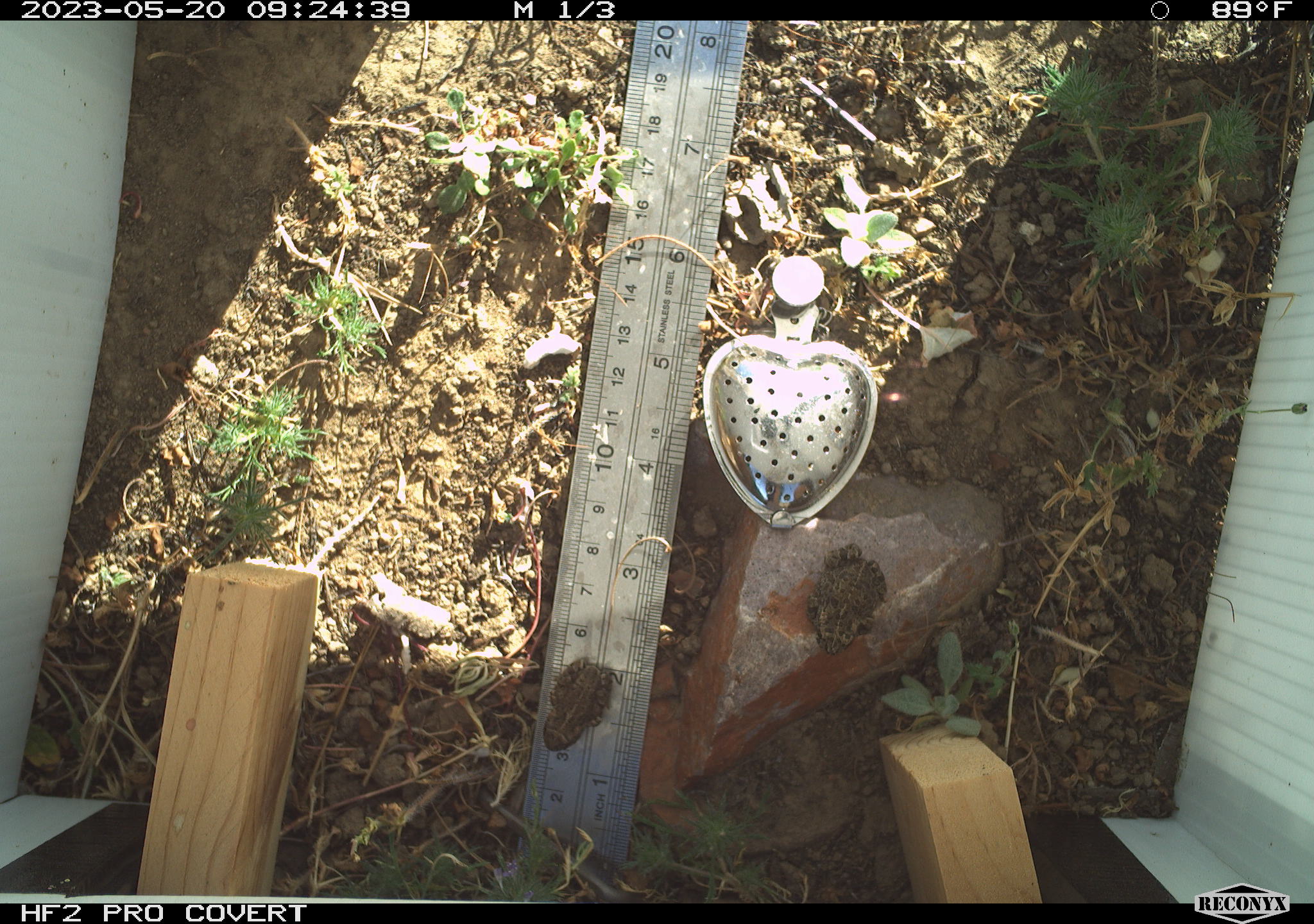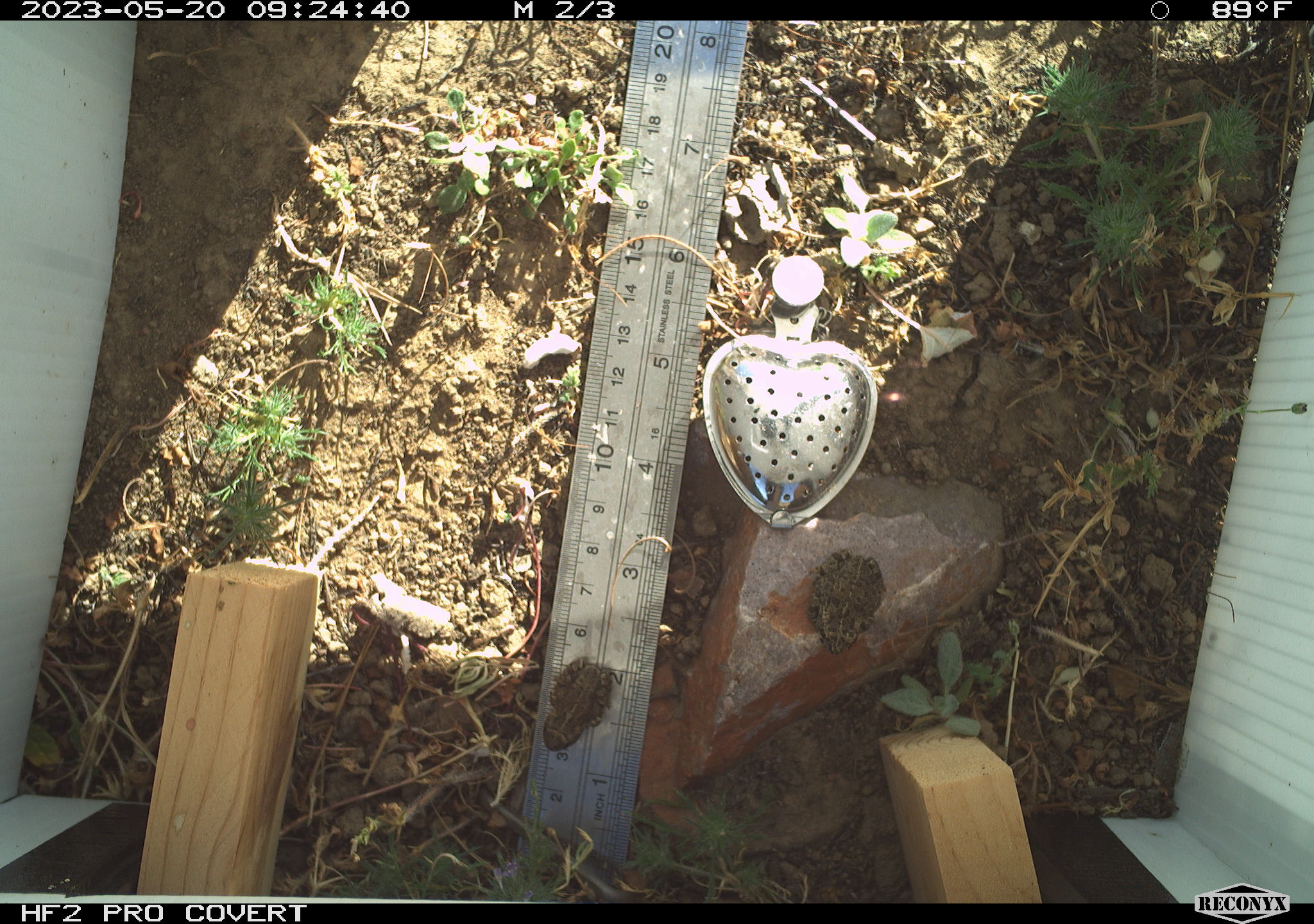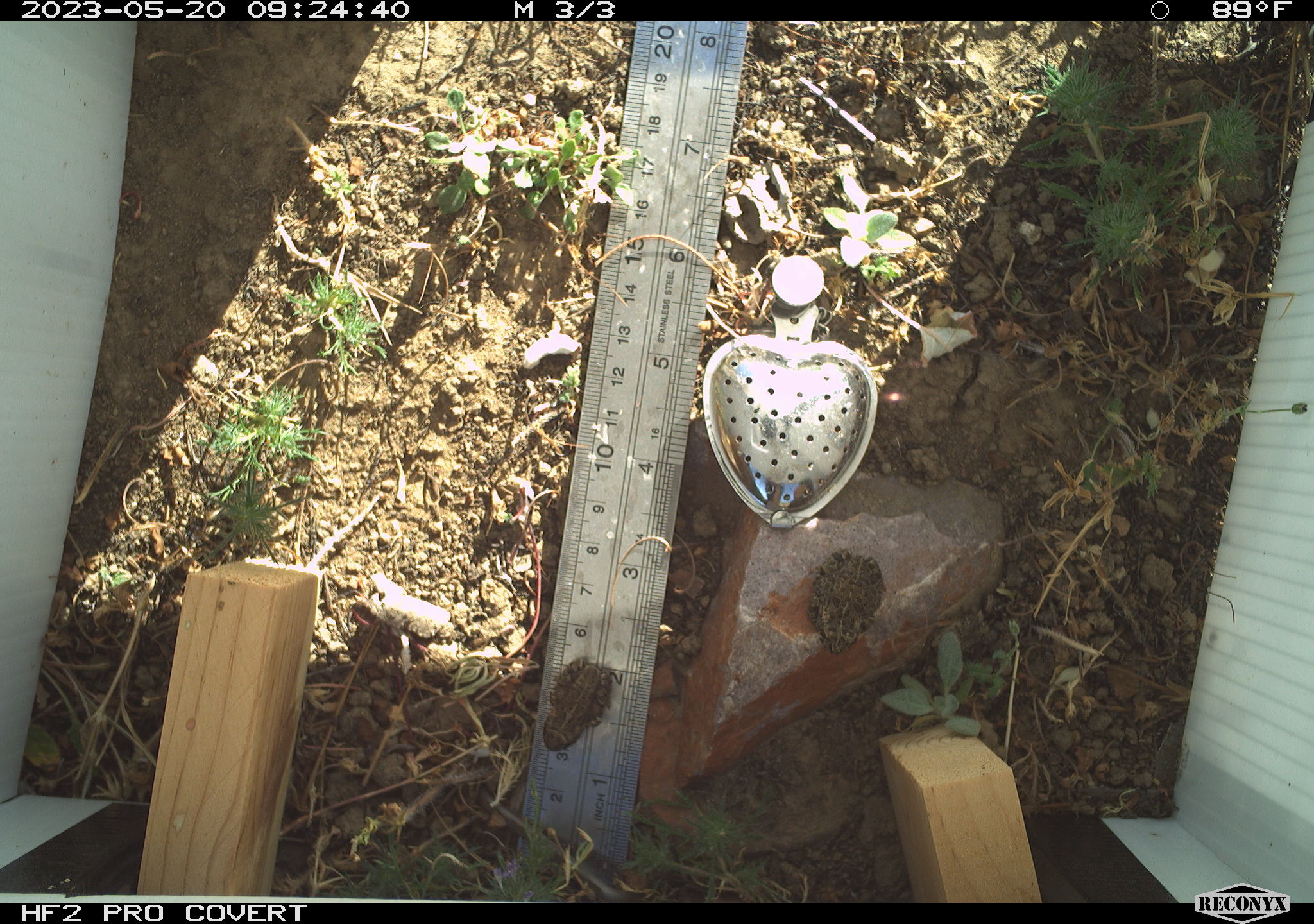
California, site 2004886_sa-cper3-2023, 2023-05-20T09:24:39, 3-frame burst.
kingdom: Animalia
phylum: Chordata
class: Amphibia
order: Anura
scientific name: Anura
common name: frogs